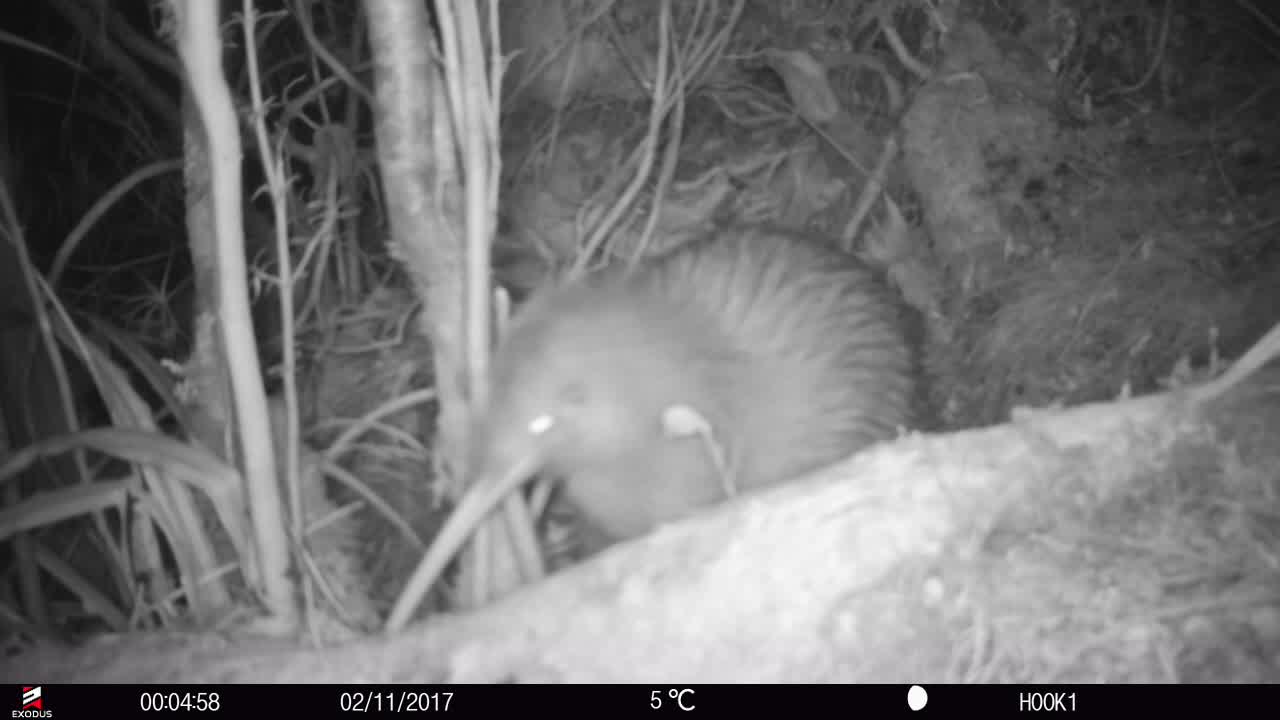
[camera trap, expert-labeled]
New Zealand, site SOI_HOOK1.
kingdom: Animalia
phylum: Chordata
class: Aves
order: Apterygiformes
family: Apterygidae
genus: Apteryx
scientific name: Apteryx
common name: kiwi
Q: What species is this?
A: Kiwi (Apteryx).